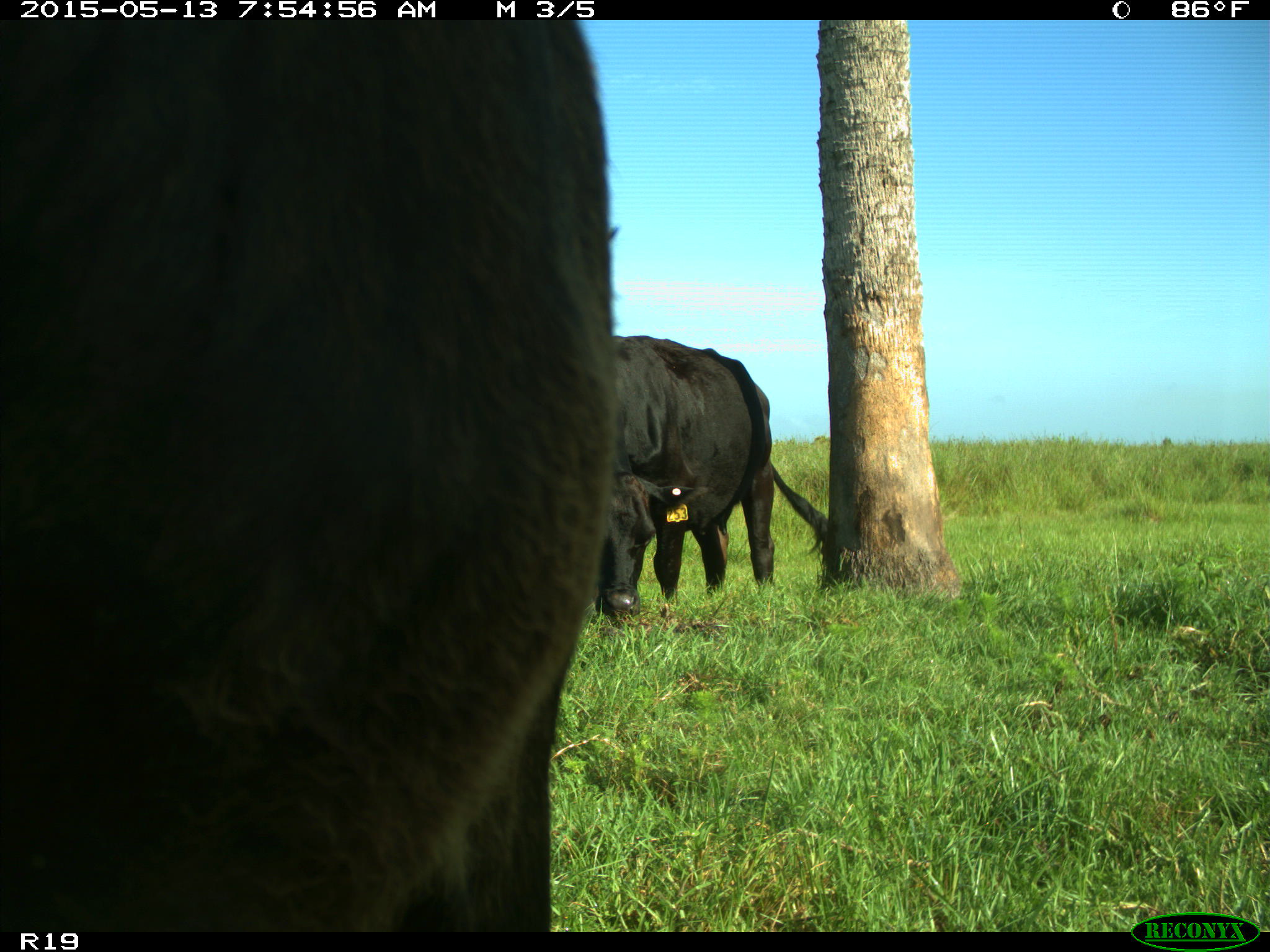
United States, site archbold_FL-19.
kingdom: Animalia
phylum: Chordata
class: Mammalia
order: Artiodactyla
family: Bovidae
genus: Bos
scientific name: Bos taurus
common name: domestic cow